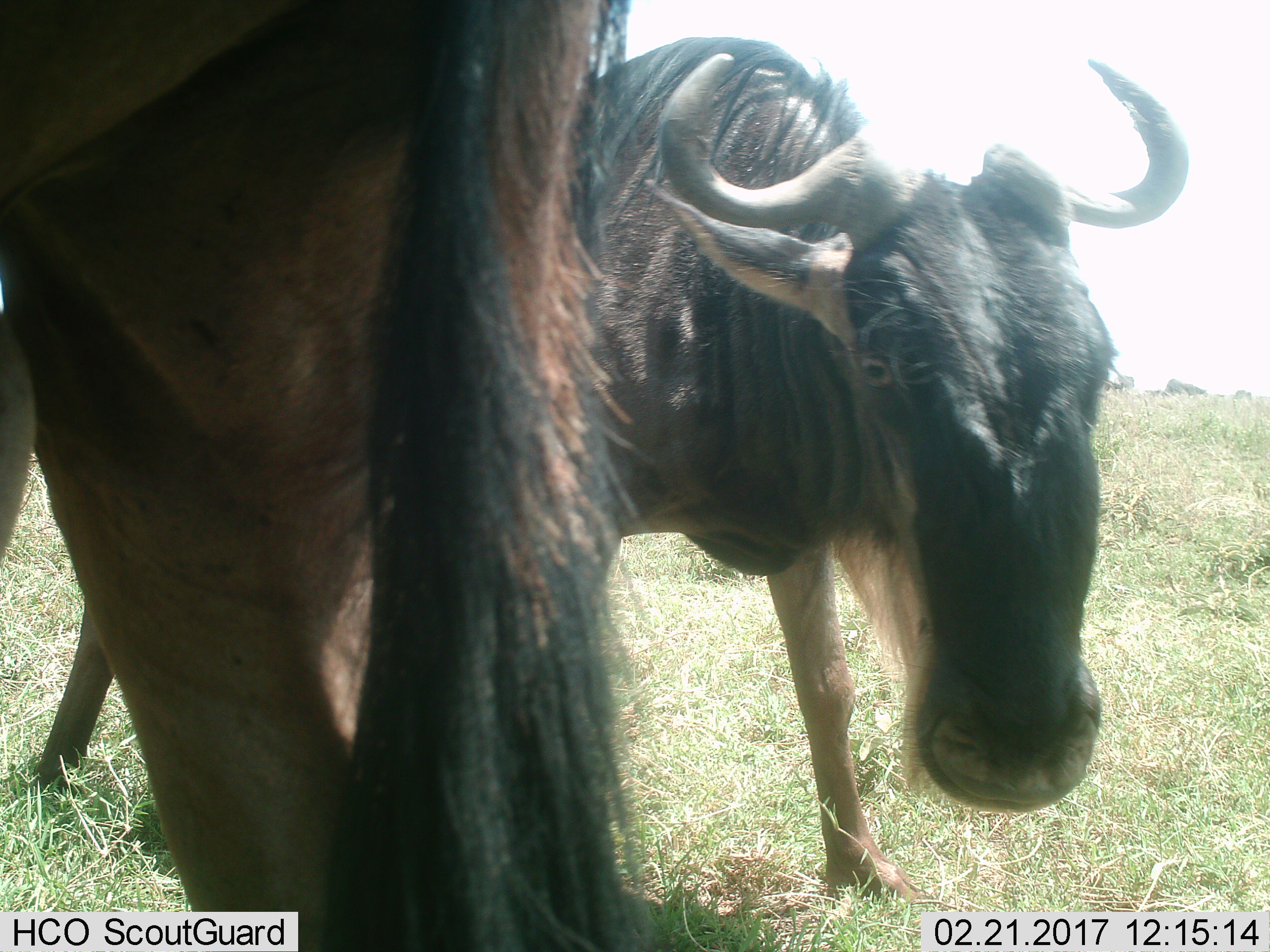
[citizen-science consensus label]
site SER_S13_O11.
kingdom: Animalia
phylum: Chordata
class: Mammalia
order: Artiodactyla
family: Bovidae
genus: Connochaetes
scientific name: Connochaetes taurinus taurinus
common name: blue wildebeest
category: wildebeestblue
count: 2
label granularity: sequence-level